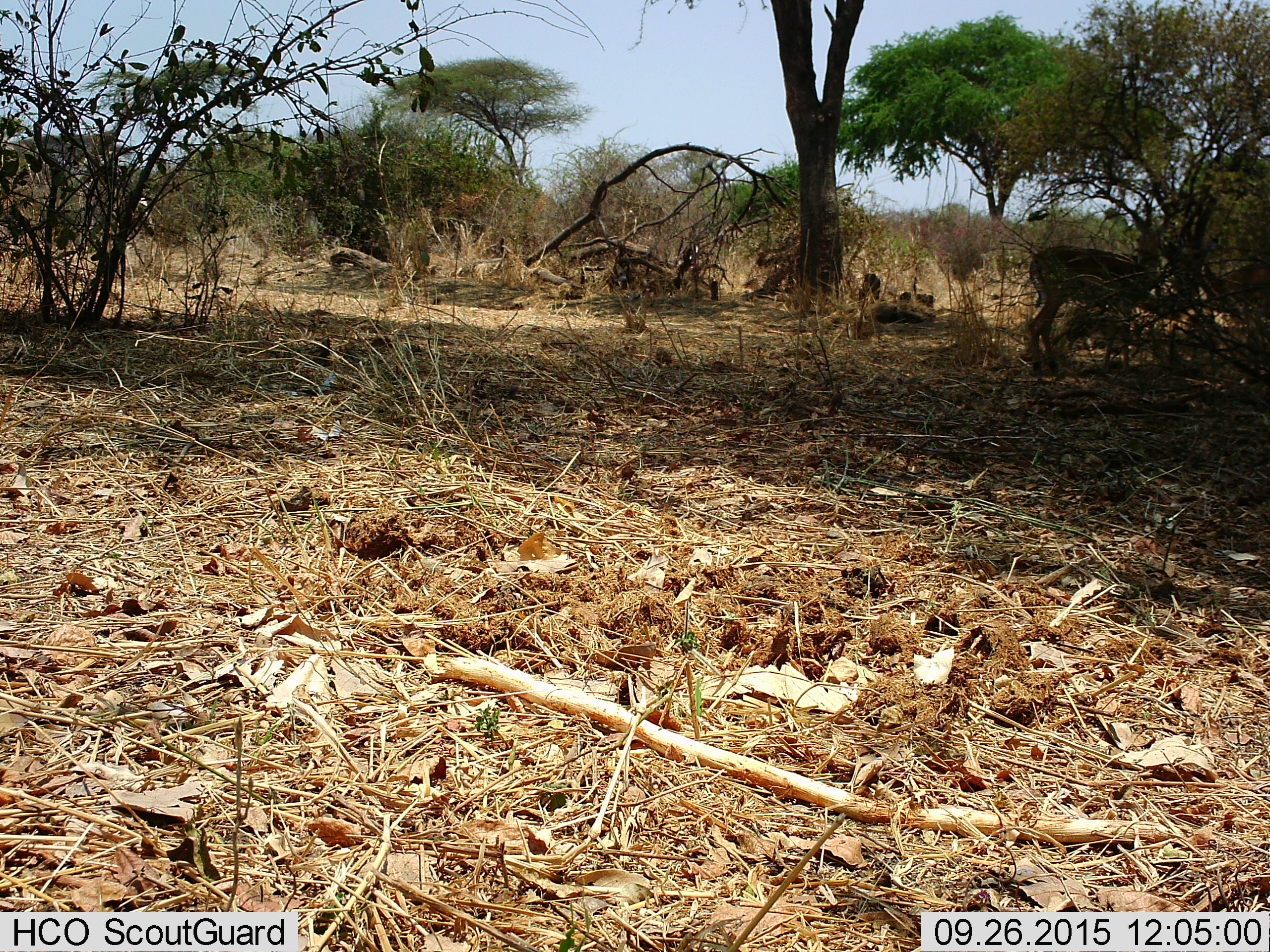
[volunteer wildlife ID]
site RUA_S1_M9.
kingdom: Animalia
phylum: Chordata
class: Mammalia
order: Artiodactyla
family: Bovidae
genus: Aepyceros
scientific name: Aepyceros melampus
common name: impala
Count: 1.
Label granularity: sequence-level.